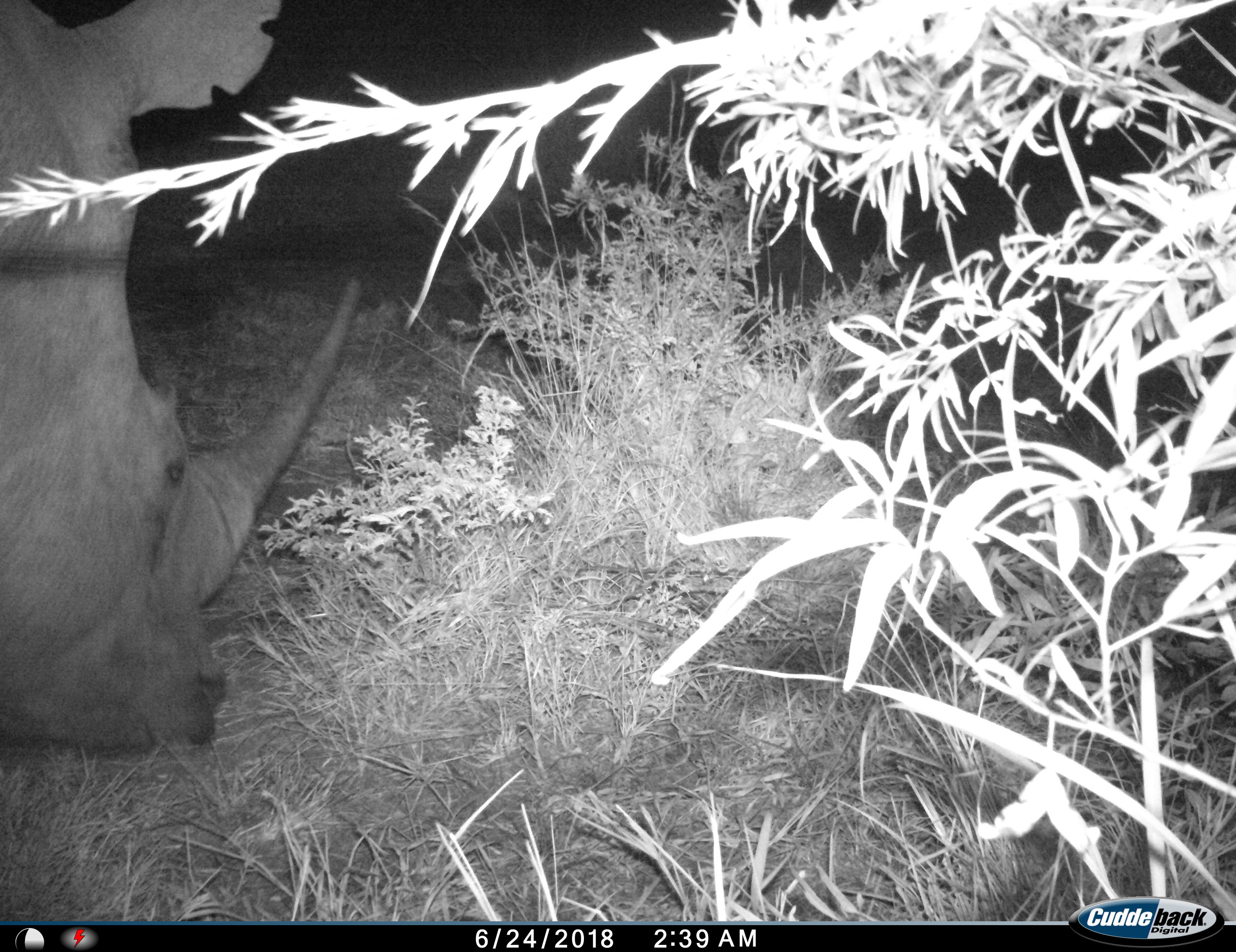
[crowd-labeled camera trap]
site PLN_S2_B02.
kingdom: Animalia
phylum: Chordata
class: Mammalia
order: Perissodactyla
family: Rhinocerotidae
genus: Ceratotherium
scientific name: Ceratotherium simum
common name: white rhinoceros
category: rhinoceroswhite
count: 1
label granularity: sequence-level